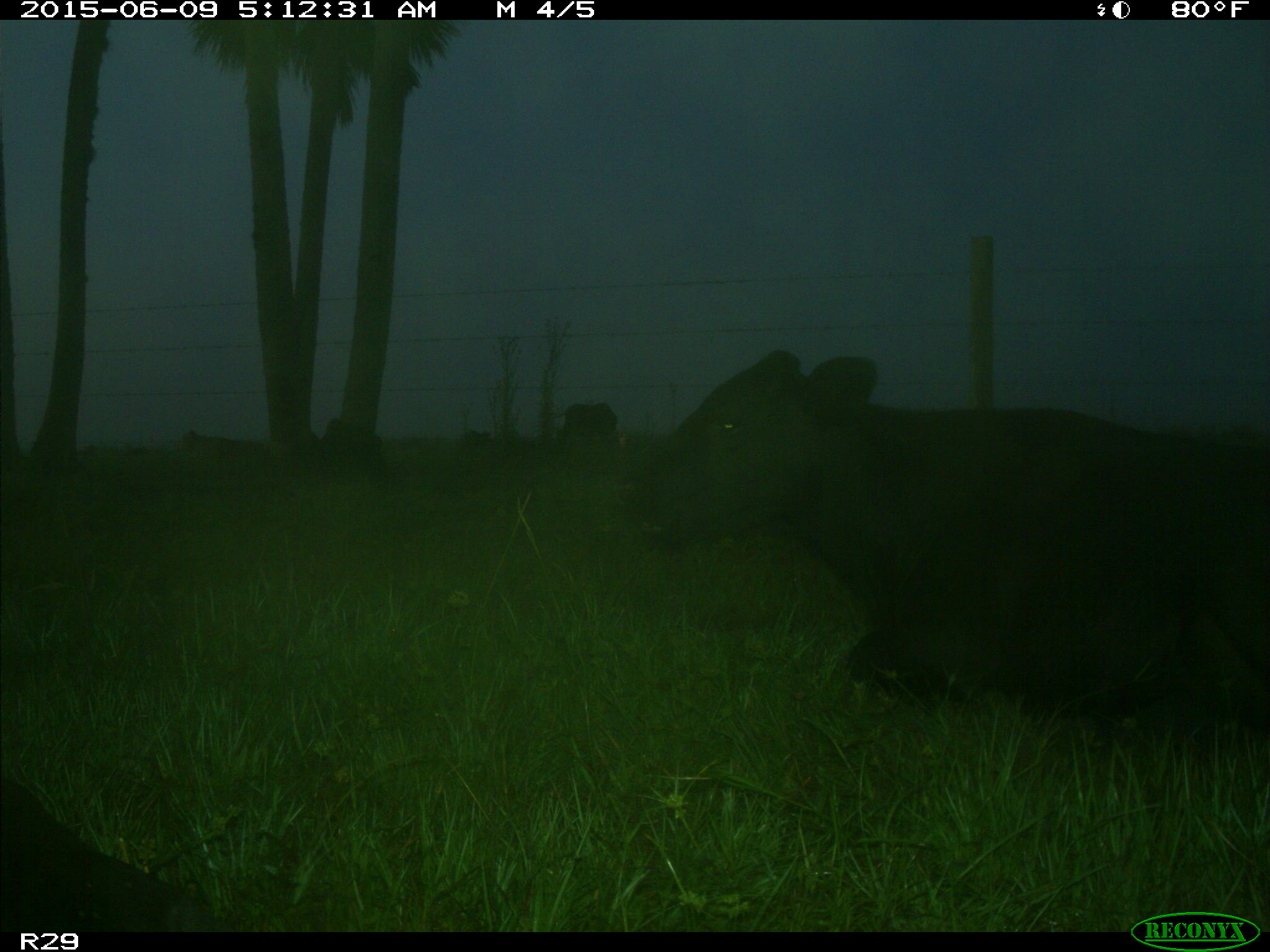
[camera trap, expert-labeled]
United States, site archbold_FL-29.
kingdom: Animalia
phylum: Chordata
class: Mammalia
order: Artiodactyla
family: Bovidae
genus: Bos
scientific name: Bos taurus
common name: domestic cow